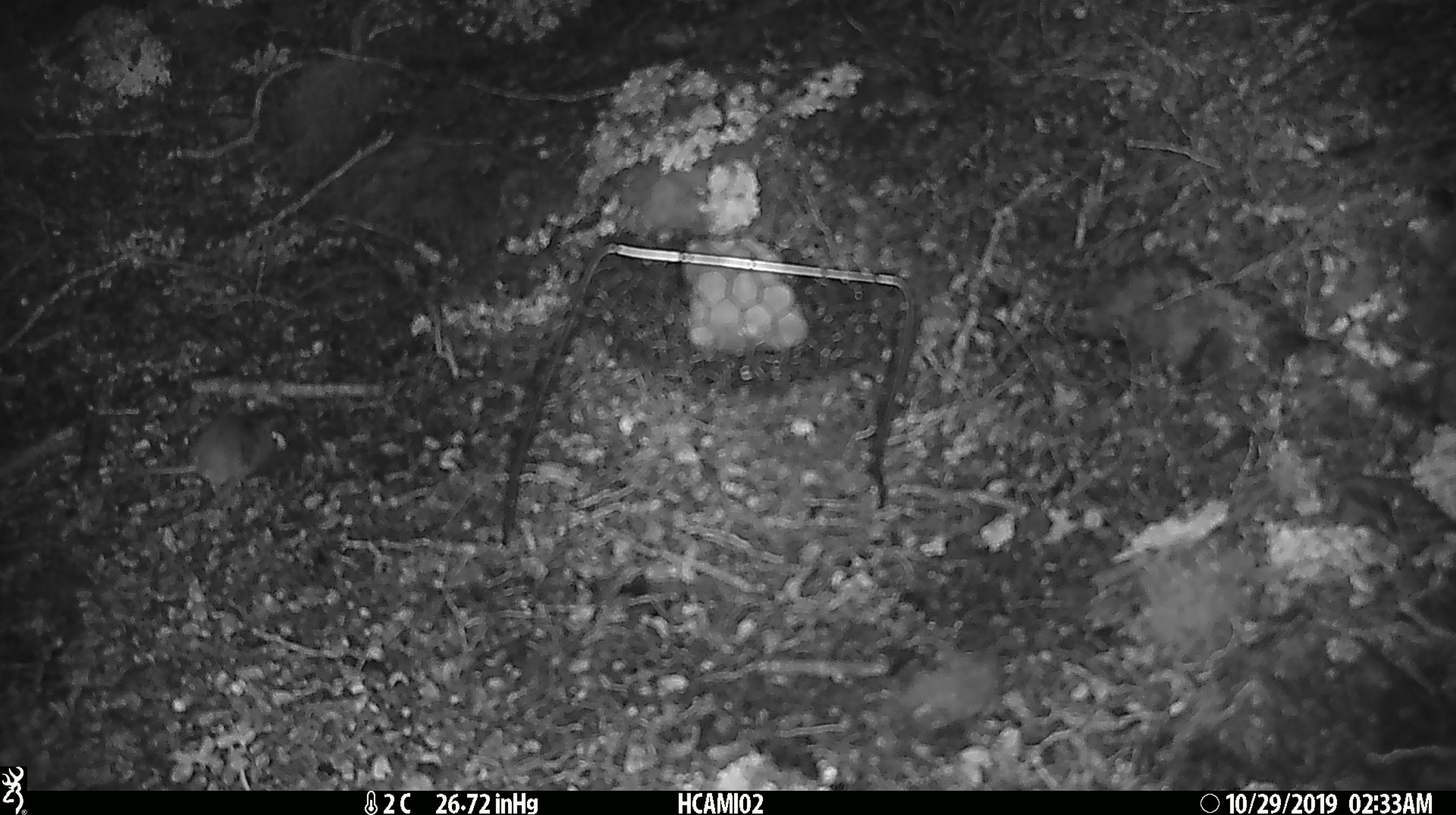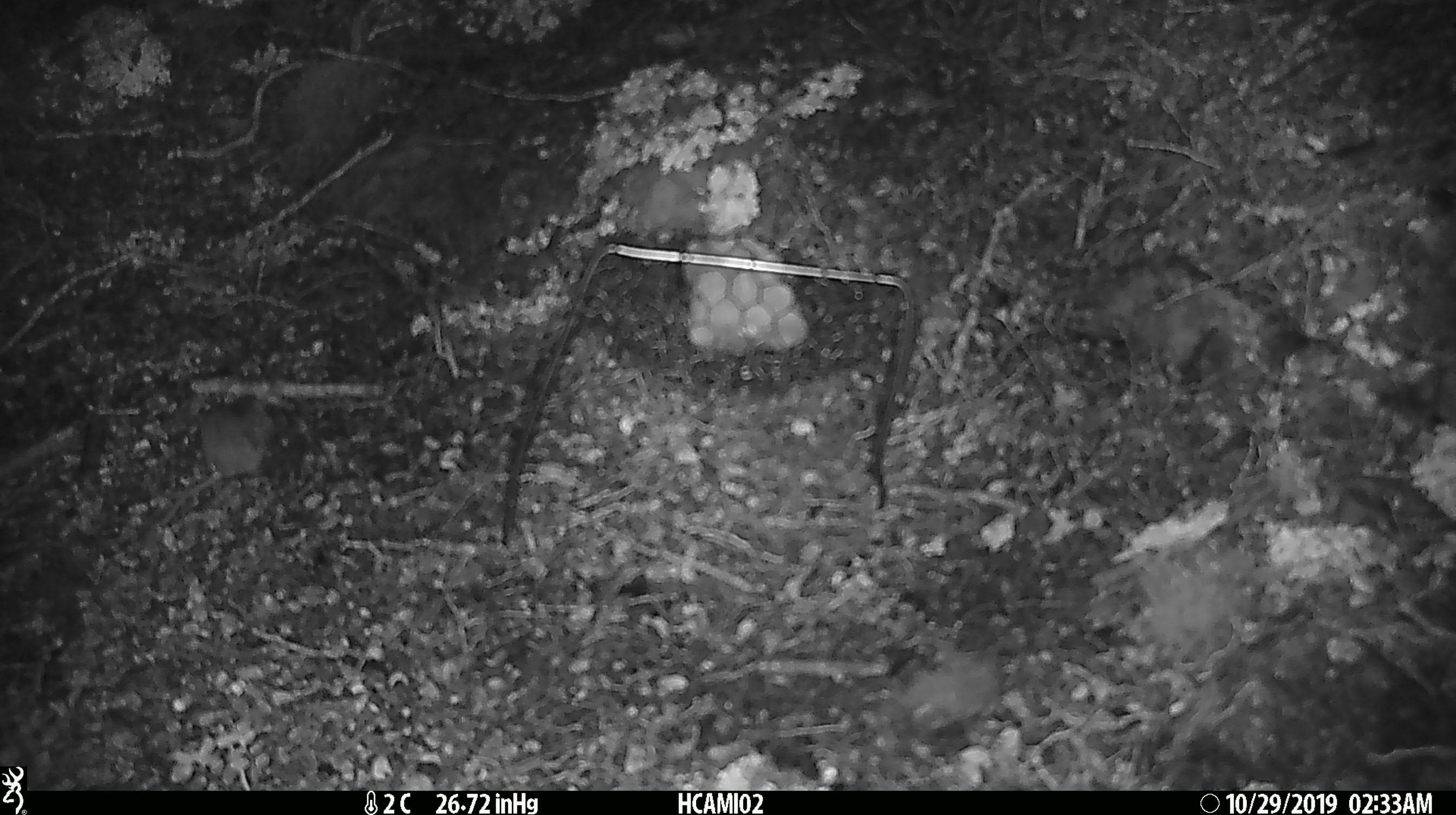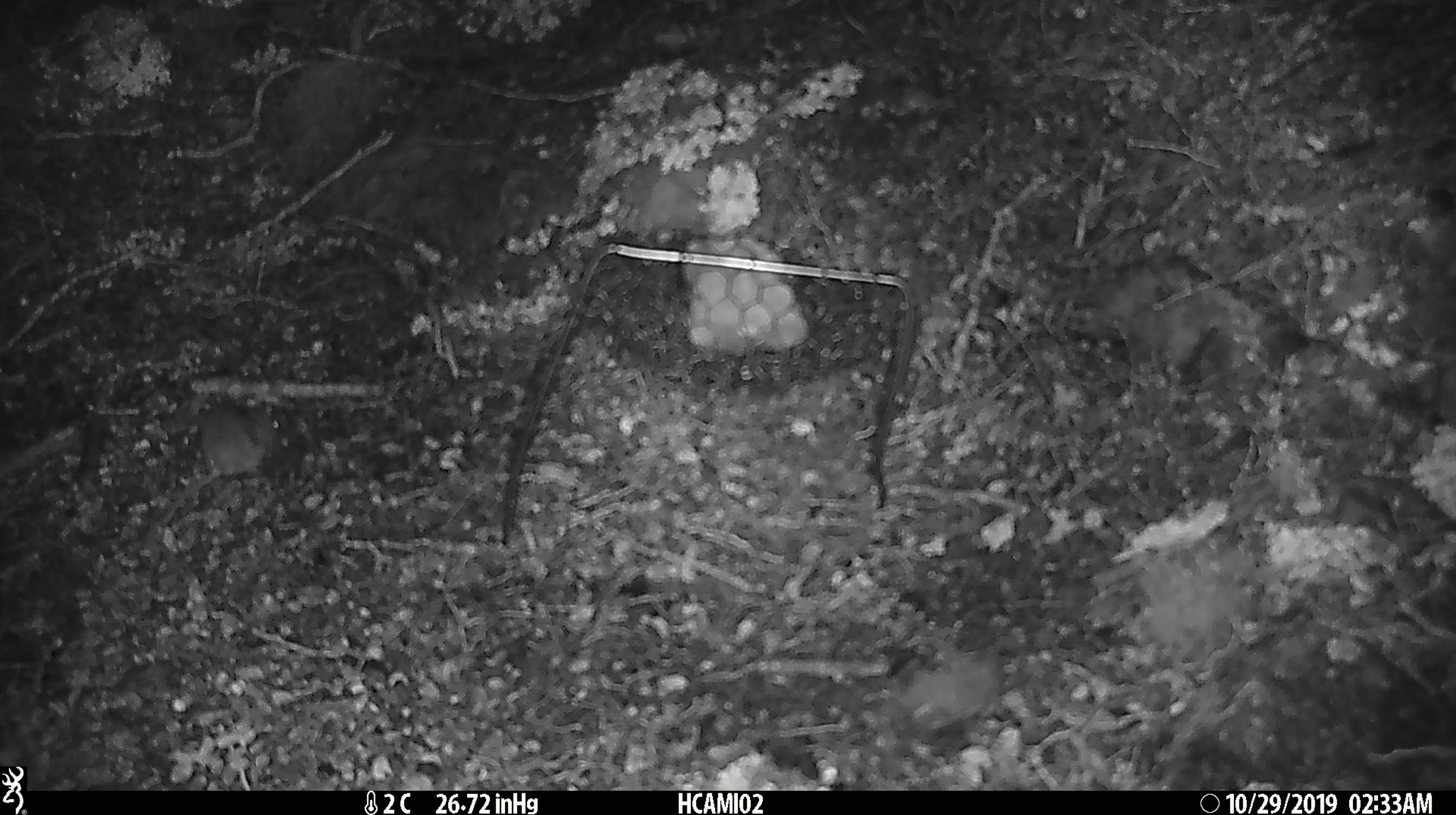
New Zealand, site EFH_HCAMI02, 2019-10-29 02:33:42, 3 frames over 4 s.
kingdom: Animalia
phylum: Chordata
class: Mammalia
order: Rodentia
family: Muridae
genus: Mus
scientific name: Mus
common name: mouse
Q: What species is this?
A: Mouse (Mus).